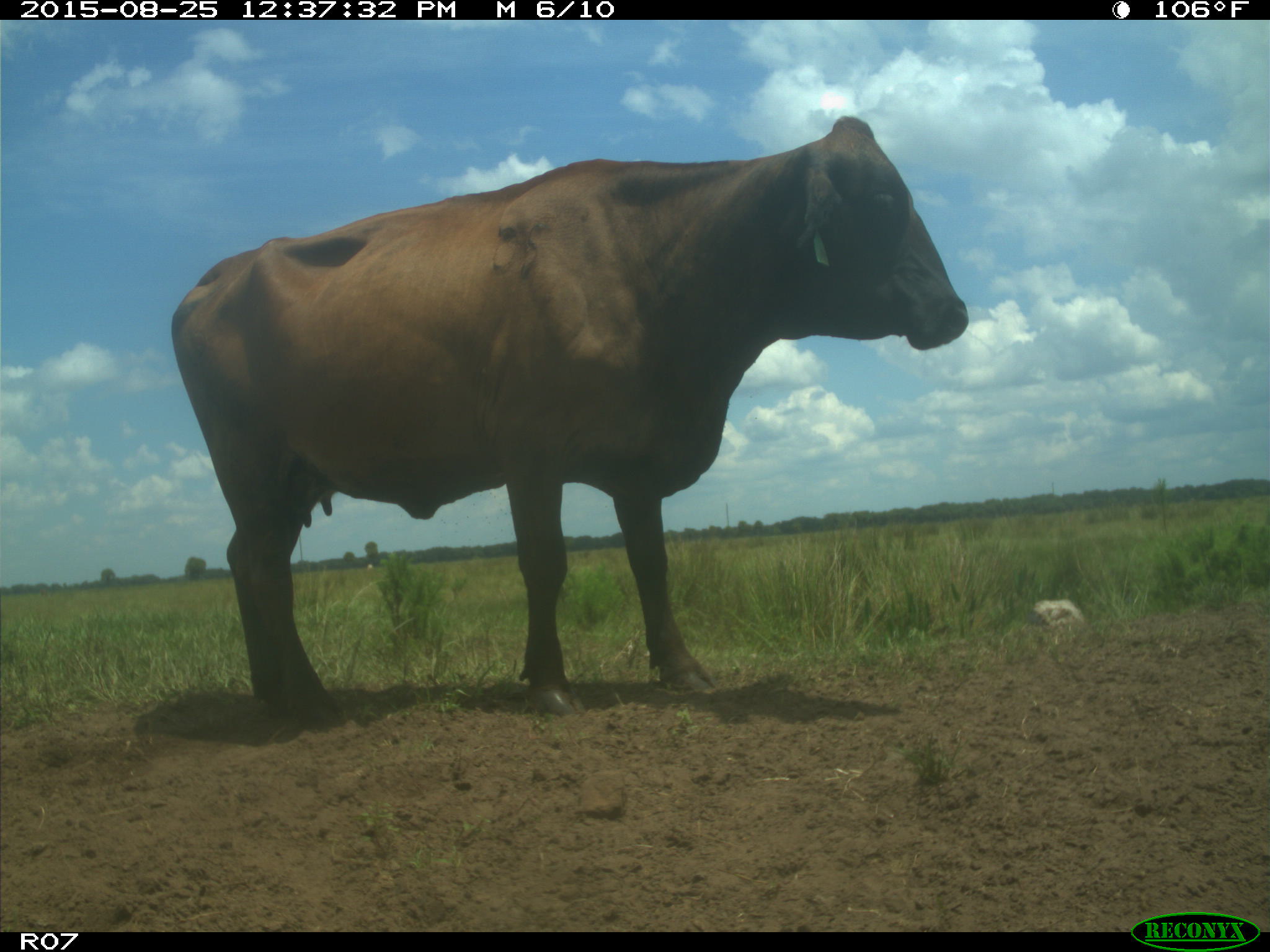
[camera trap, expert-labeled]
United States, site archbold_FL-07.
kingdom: Animalia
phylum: Chordata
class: Mammalia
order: Artiodactyla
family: Bovidae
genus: Bos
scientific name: Bos taurus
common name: domestic cow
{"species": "Bos taurus (domestic cow)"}